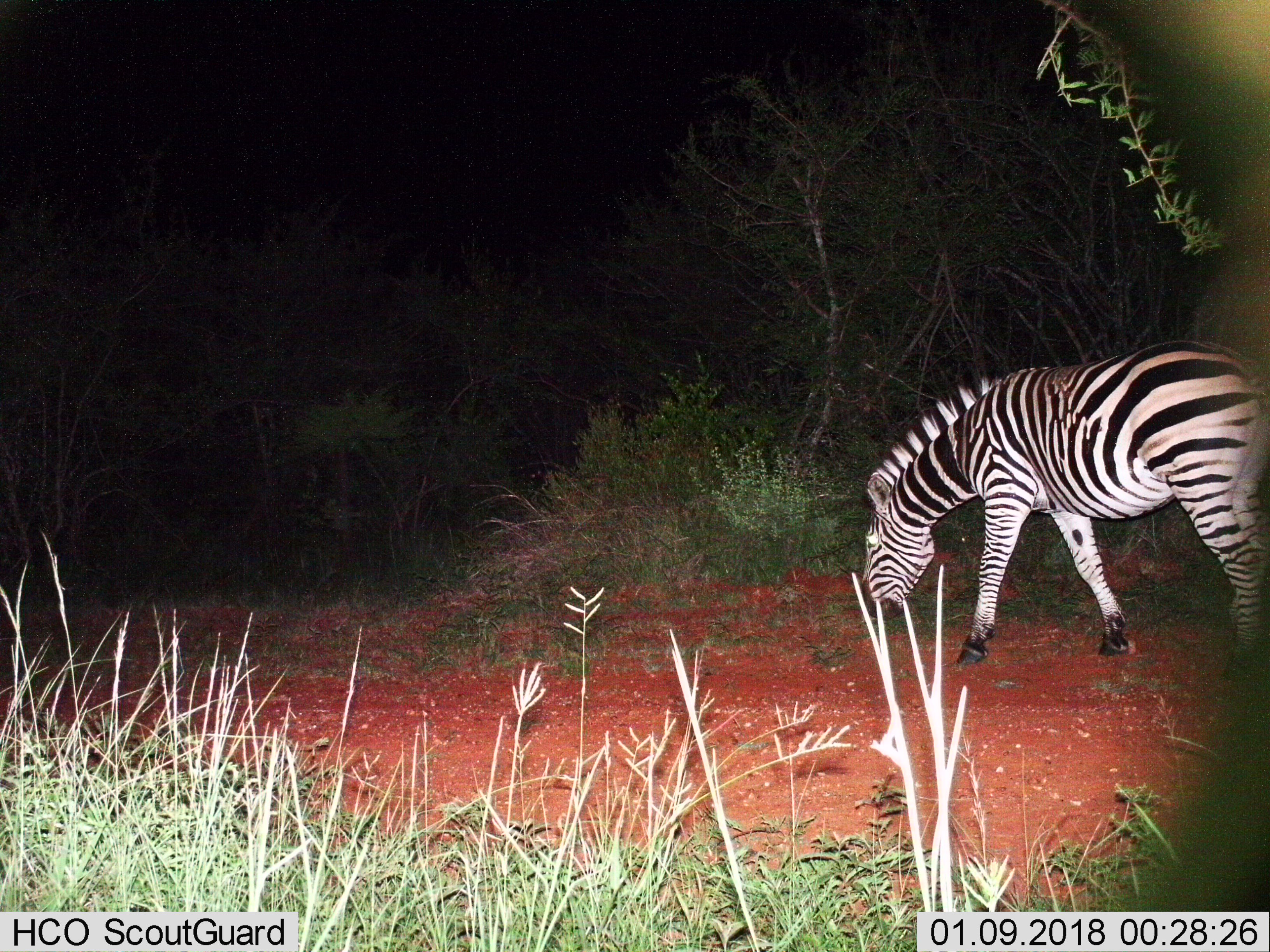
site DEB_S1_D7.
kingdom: Animalia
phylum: Chordata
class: Mammalia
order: Perissodactyla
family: Equidae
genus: Equus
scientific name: Equus quagga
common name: plains zebra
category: zebraplains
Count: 1.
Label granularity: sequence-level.